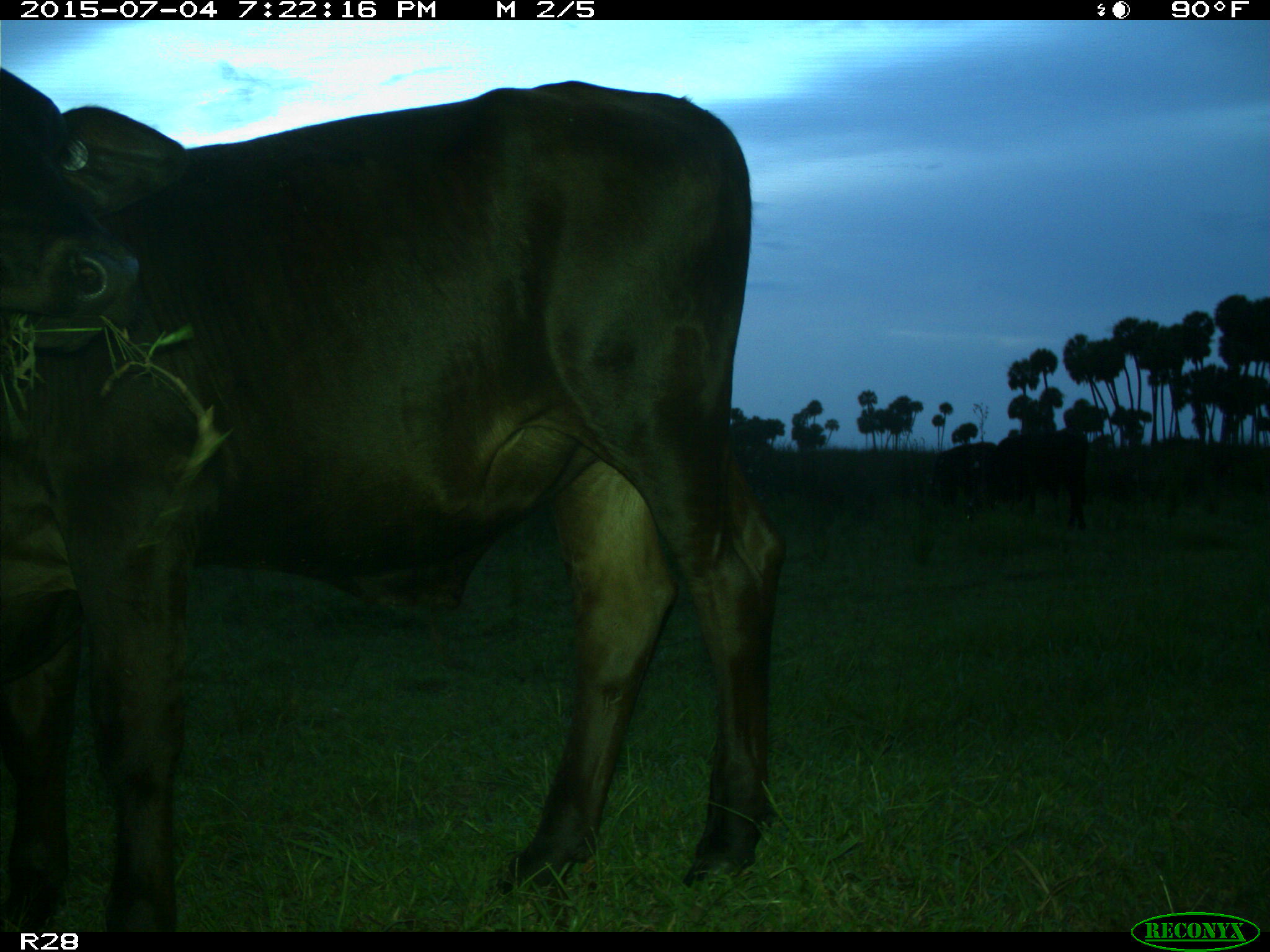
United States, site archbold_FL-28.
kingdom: Animalia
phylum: Chordata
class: Mammalia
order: Artiodactyla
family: Bovidae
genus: Bos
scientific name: Bos taurus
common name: domestic cow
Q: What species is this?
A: Bos taurus (domestic cow).